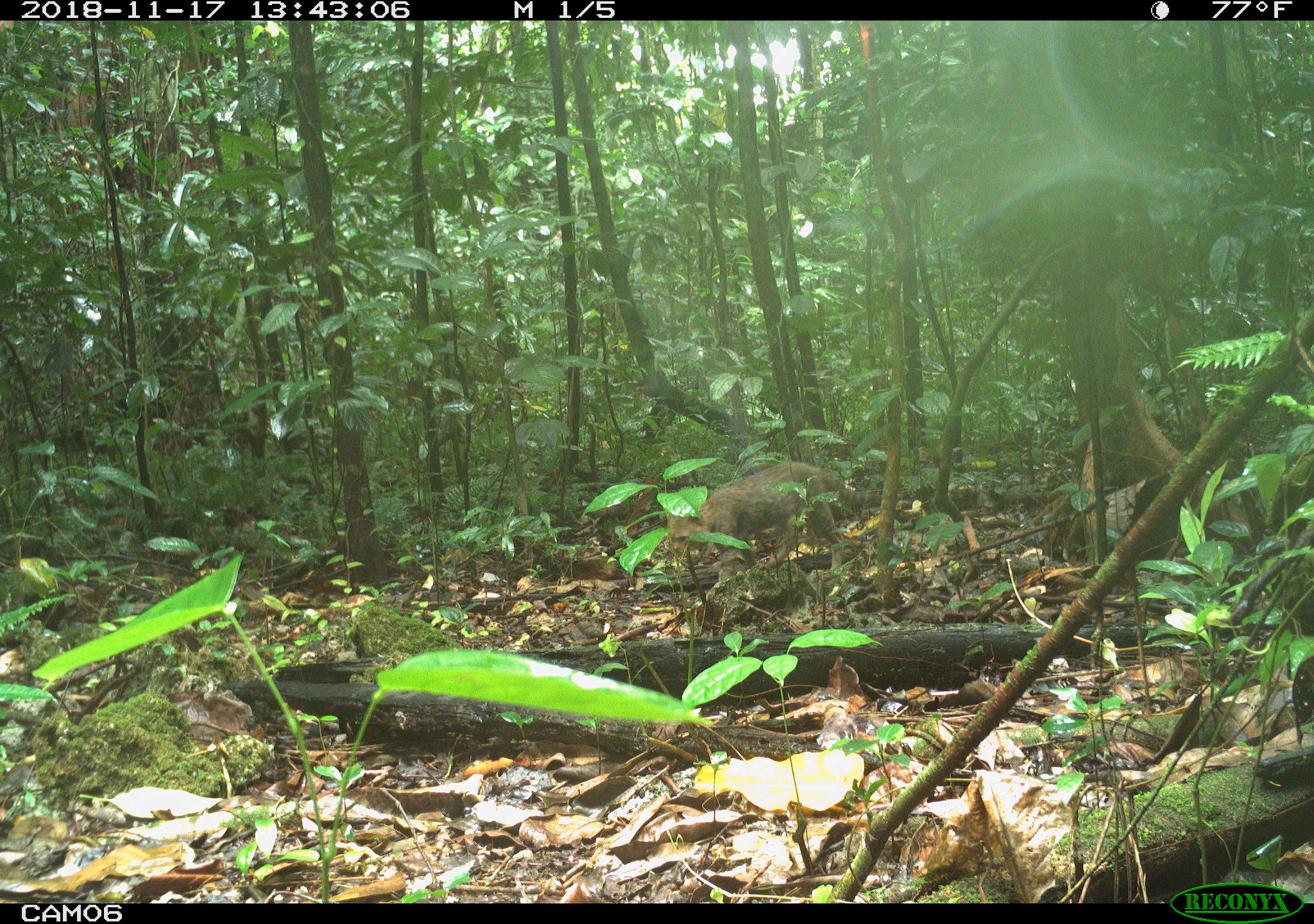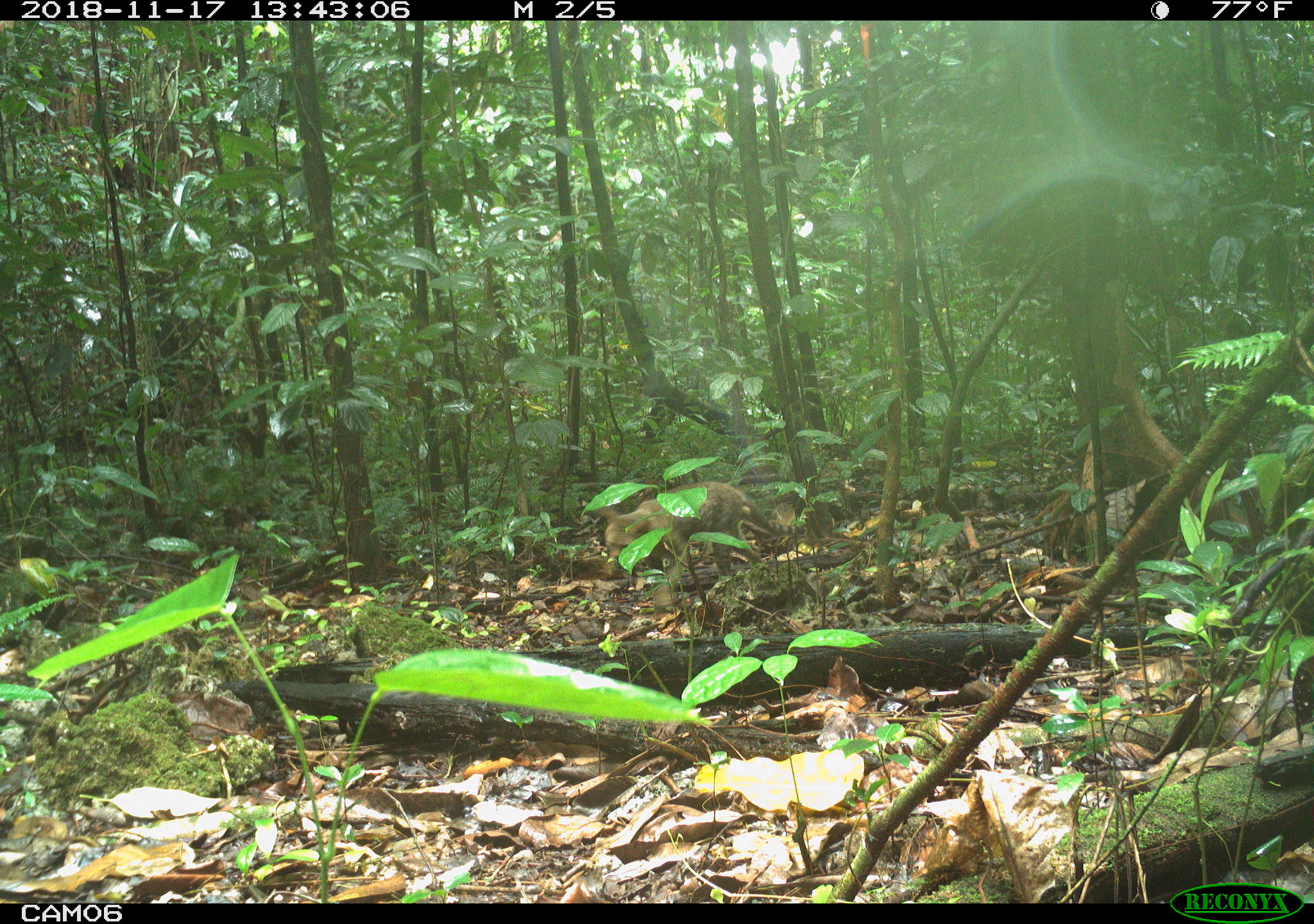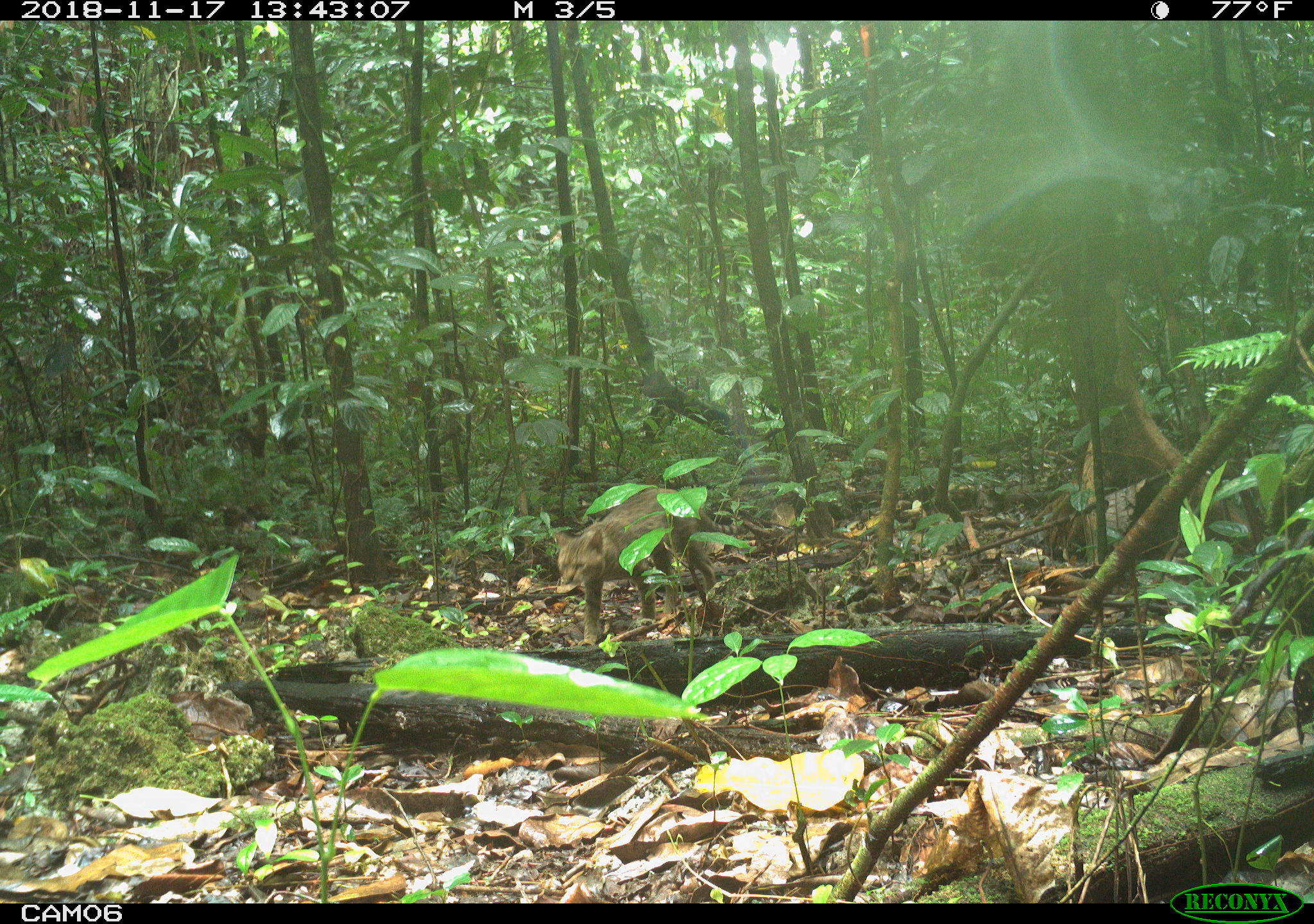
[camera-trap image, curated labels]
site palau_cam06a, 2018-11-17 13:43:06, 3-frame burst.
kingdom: Animalia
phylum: Chordata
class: Mammalia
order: Carnivora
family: Felidae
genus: Felis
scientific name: Felis catus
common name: cat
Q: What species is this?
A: Cat (Felis catus).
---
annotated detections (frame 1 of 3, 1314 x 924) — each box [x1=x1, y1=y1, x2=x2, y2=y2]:
cat: [x1=654, y1=457, x2=875, y2=575]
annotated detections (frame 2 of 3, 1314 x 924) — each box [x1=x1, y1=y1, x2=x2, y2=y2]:
cat: [x1=598, y1=481, x2=789, y2=572]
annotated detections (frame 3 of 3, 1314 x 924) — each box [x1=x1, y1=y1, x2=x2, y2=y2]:
cat: [x1=545, y1=490, x2=721, y2=647]